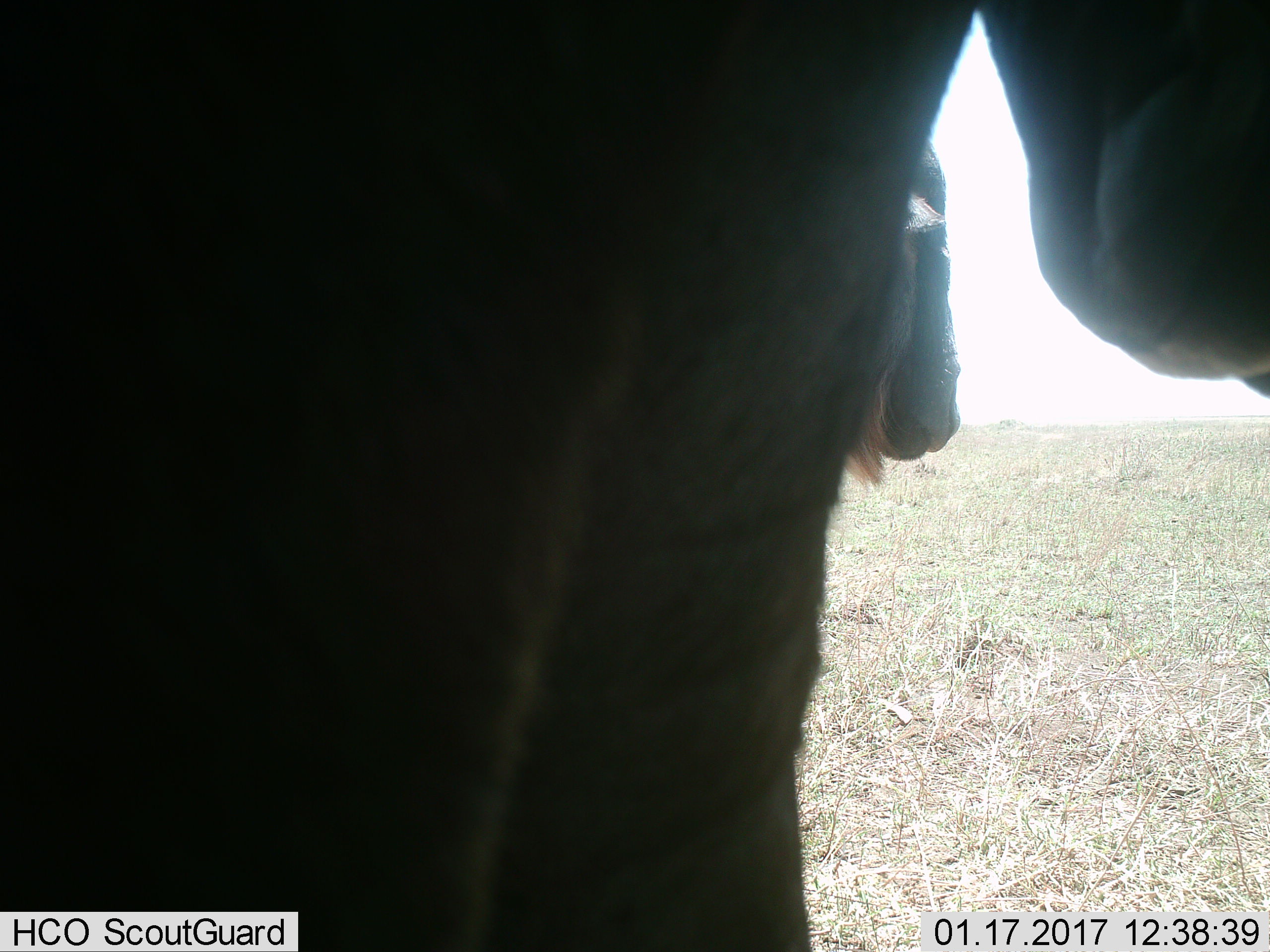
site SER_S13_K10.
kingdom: Animalia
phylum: Chordata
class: Mammalia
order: Artiodactyla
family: Bovidae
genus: Connochaetes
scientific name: Connochaetes taurinus taurinus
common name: blue wildebeest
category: wildebeestblue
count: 2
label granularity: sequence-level